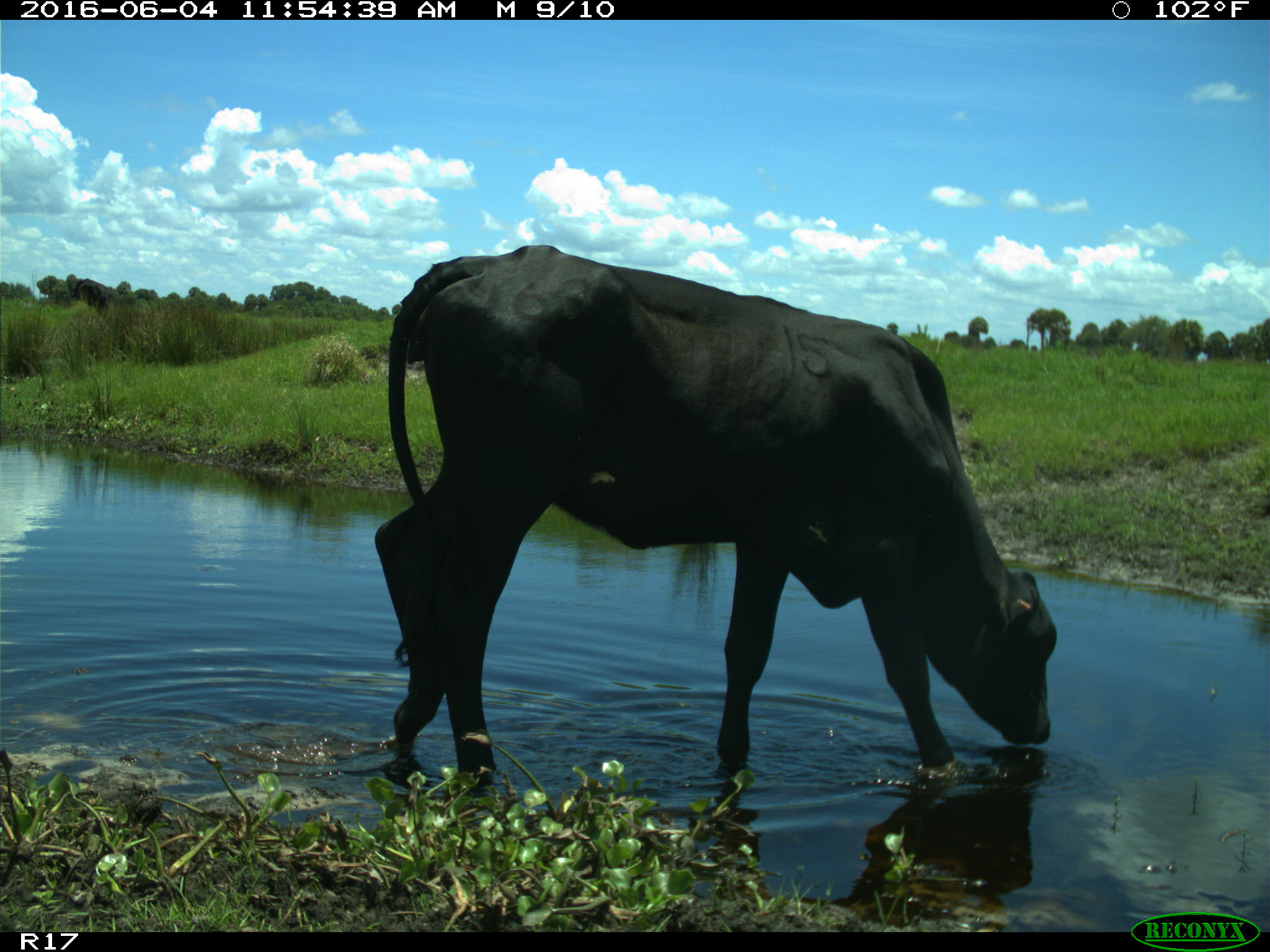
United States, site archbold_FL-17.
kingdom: Animalia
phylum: Chordata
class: Mammalia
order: Artiodactyla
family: Bovidae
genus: Bos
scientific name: Bos taurus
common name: domestic cow